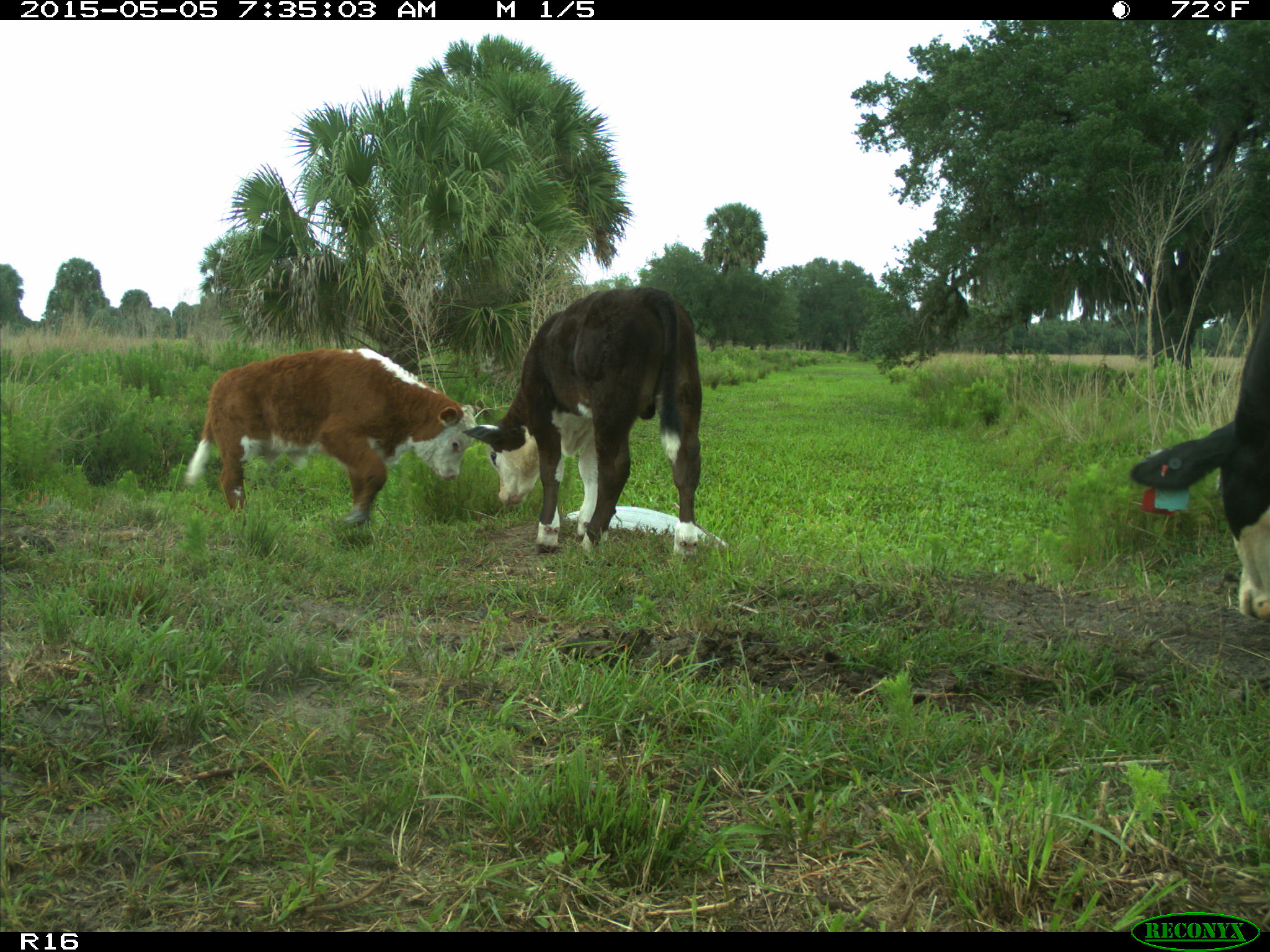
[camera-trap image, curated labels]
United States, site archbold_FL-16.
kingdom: Animalia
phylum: Chordata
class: Mammalia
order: Artiodactyla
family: Bovidae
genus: Bos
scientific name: Bos taurus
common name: domestic cow